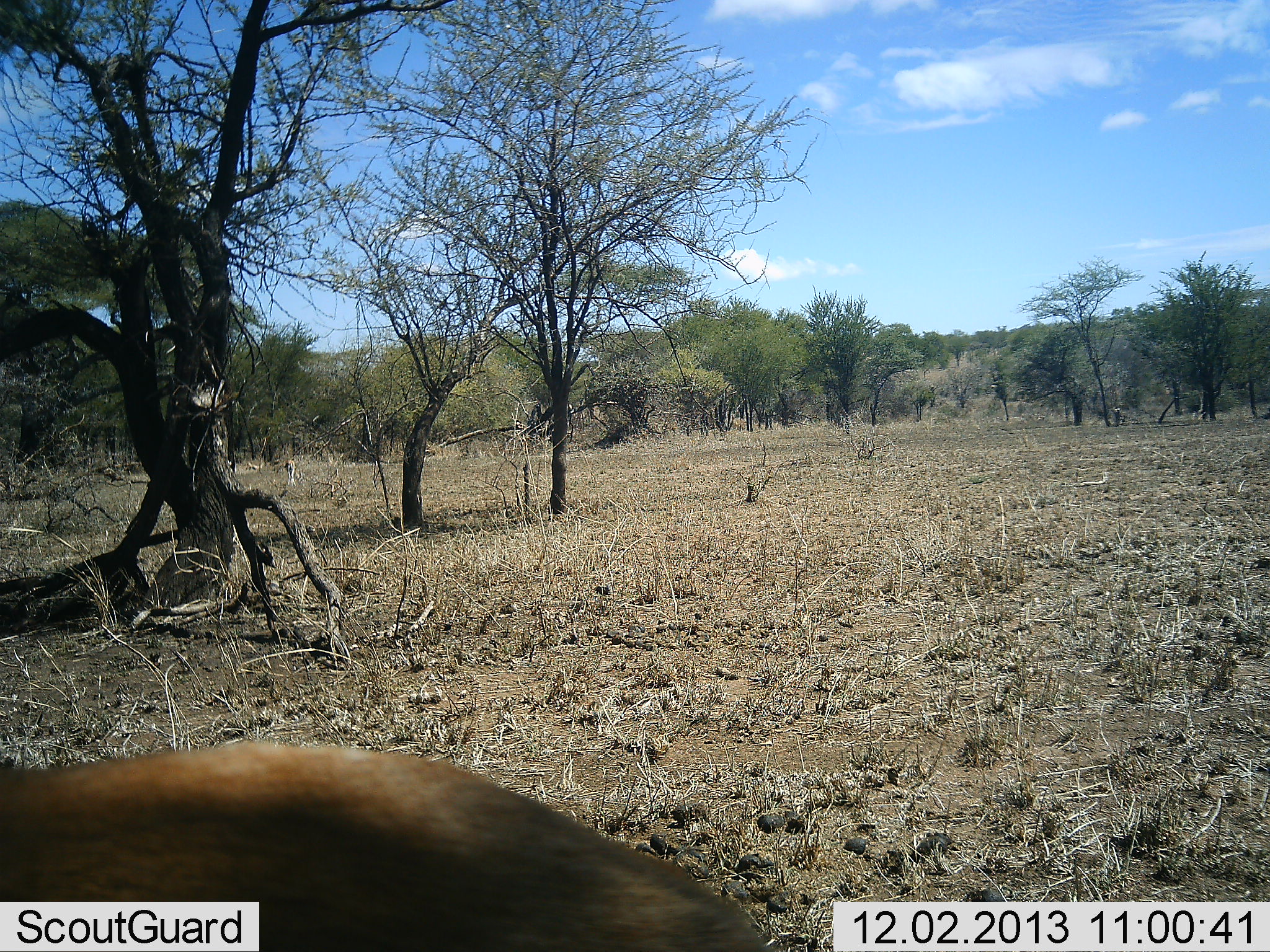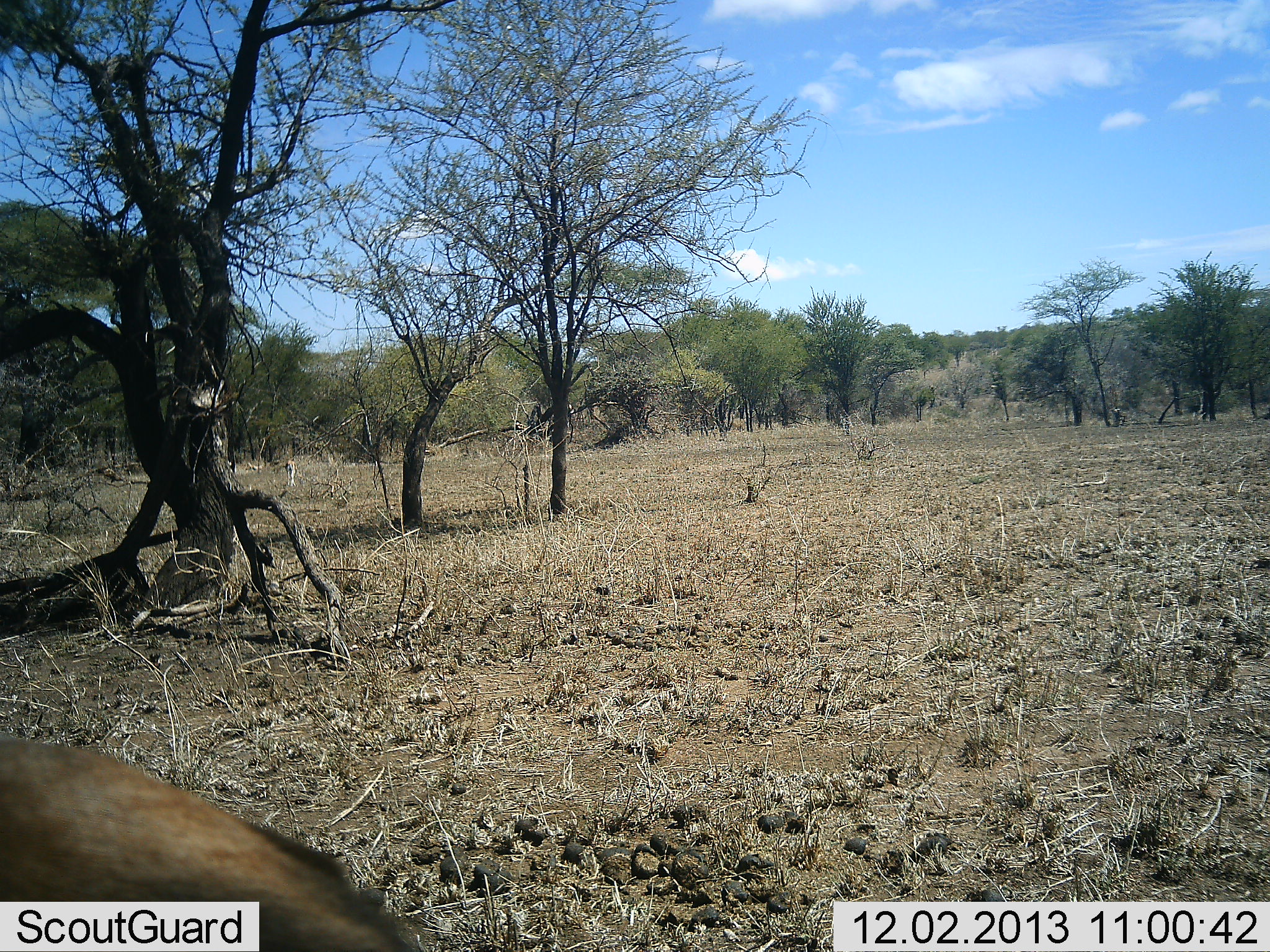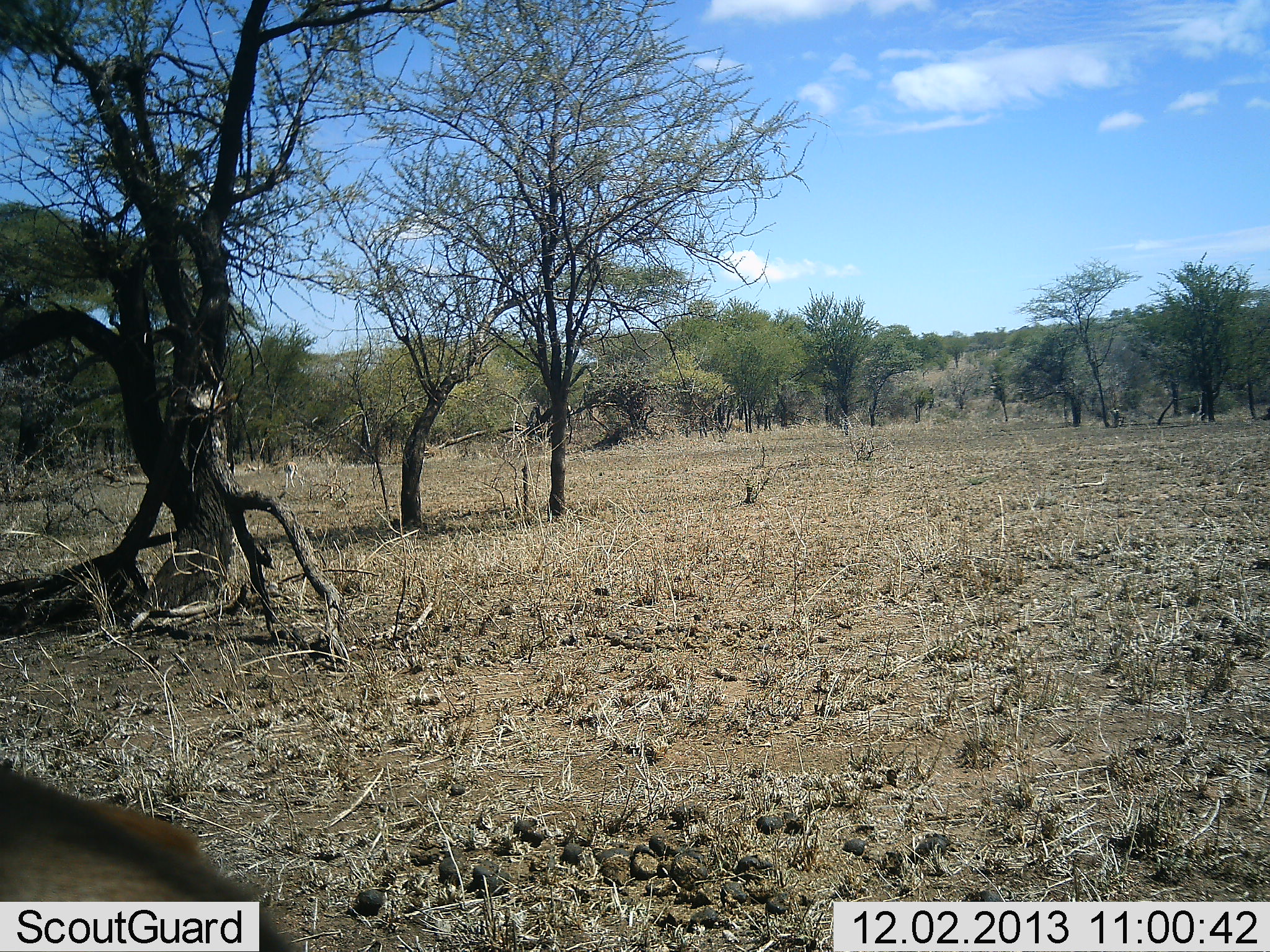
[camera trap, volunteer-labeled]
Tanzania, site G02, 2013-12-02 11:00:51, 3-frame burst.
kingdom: Animalia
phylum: Chordata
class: Mammalia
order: Artiodactyla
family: Bovidae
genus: Eudorcas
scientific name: Eudorcas thomsonii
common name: thomson's gazelle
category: gazellethomsons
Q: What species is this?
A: Gazellethomsons (thomson's gazelle) (Eudorcas thomsonii).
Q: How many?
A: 1.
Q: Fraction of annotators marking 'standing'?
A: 29%.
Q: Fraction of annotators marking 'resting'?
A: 0%.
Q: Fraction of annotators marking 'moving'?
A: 71%.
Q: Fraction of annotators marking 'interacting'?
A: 0%.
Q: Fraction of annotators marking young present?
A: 0%.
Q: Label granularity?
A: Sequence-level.